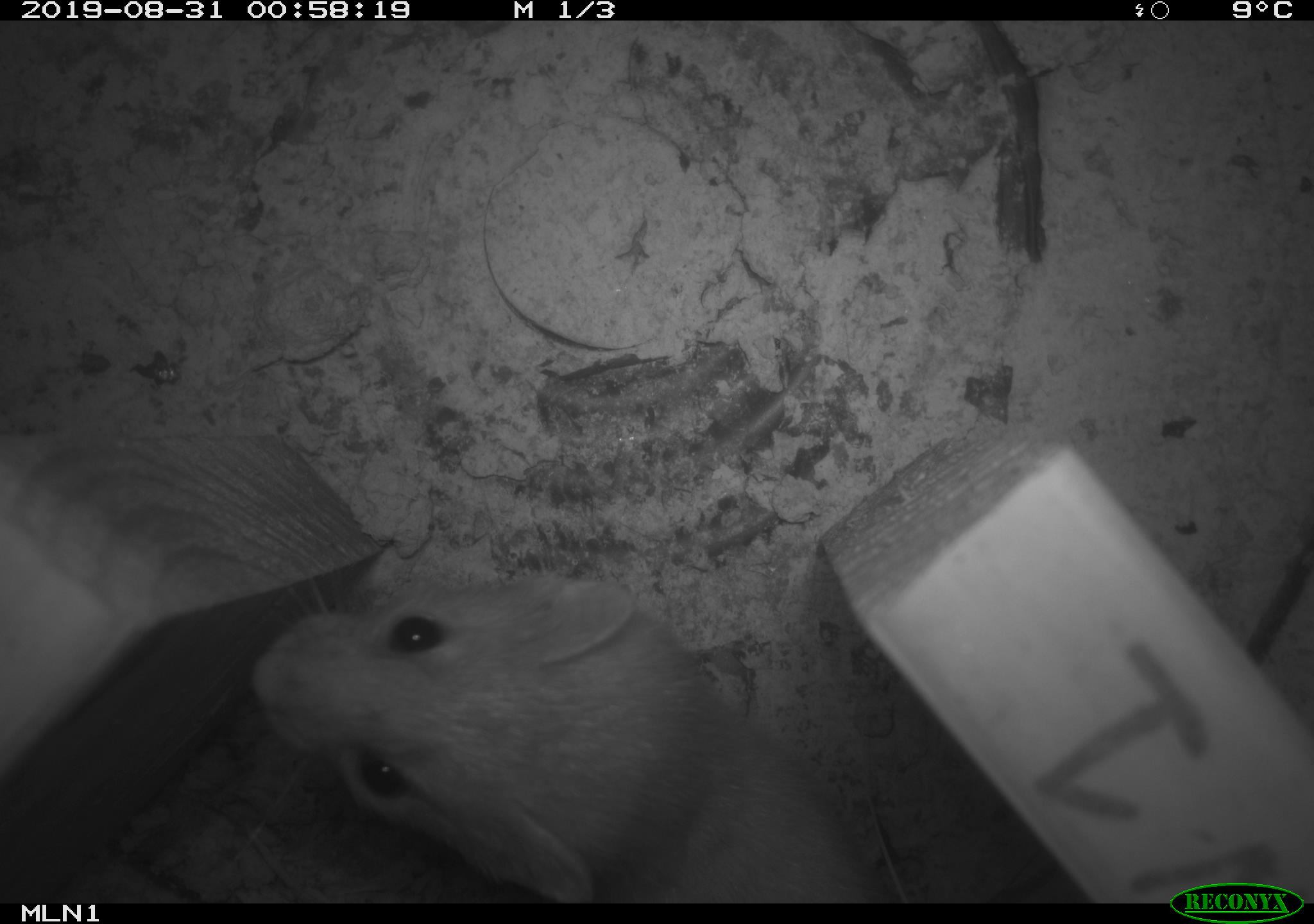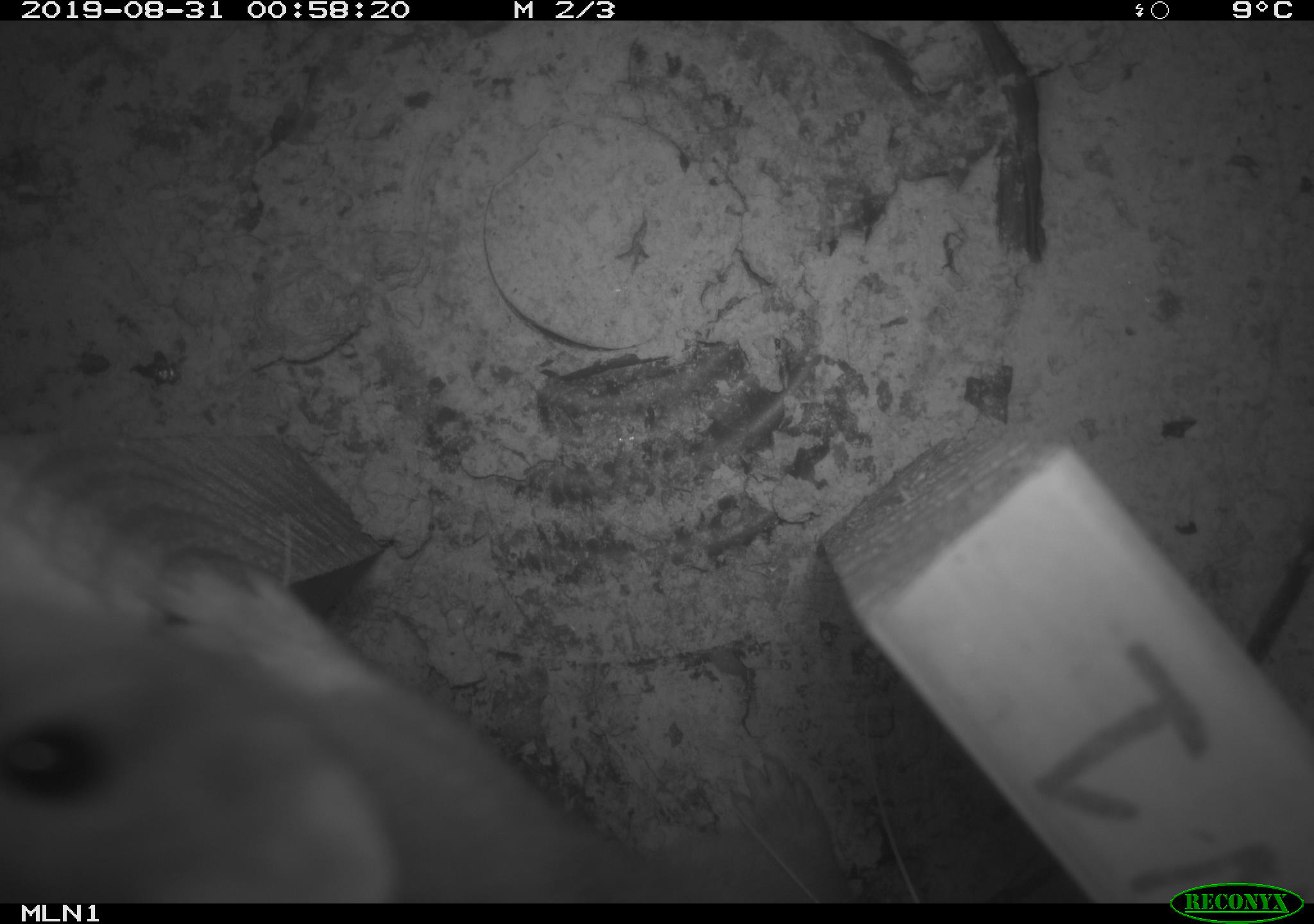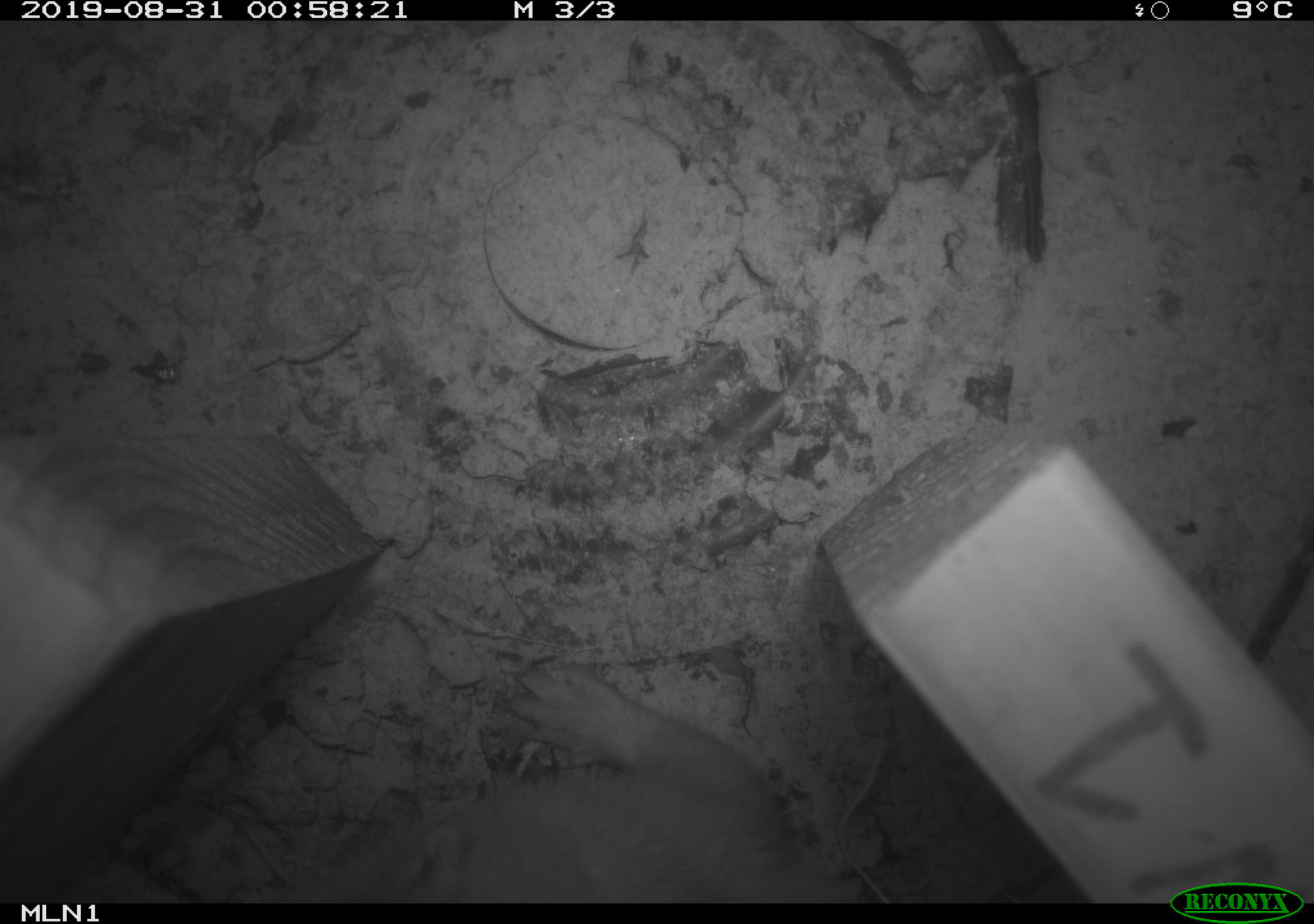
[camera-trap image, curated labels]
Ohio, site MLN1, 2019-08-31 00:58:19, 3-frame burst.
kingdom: Animalia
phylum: Chordata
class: Mammalia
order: Carnivora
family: Mustelidae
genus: Neogale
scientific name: Neogale frenata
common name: long-tailed weasel